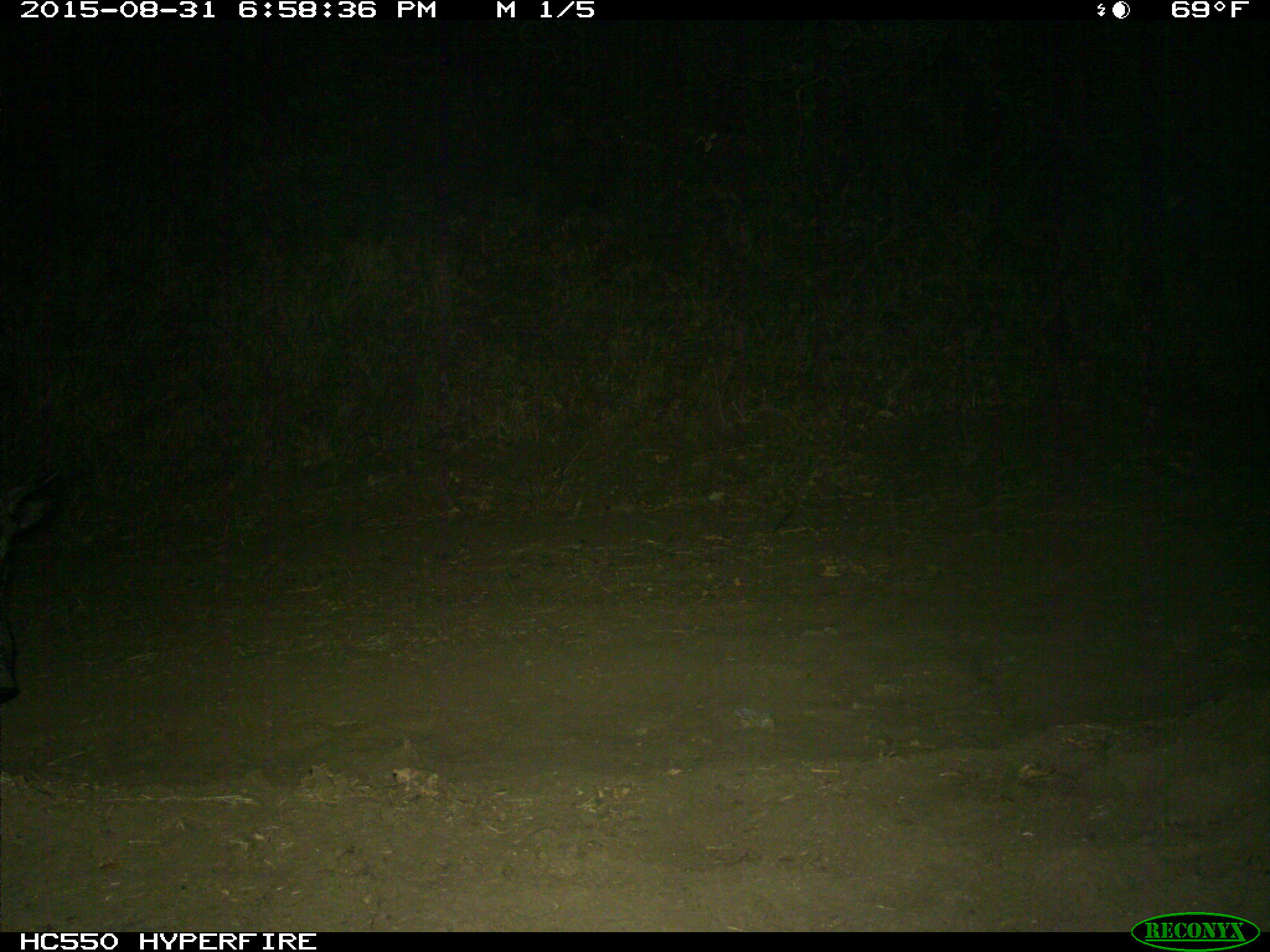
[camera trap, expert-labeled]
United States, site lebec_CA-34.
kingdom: Animalia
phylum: Chordata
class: Mammalia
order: Artiodactyla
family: Suidae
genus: Sus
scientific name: Sus scrofa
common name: wild boar